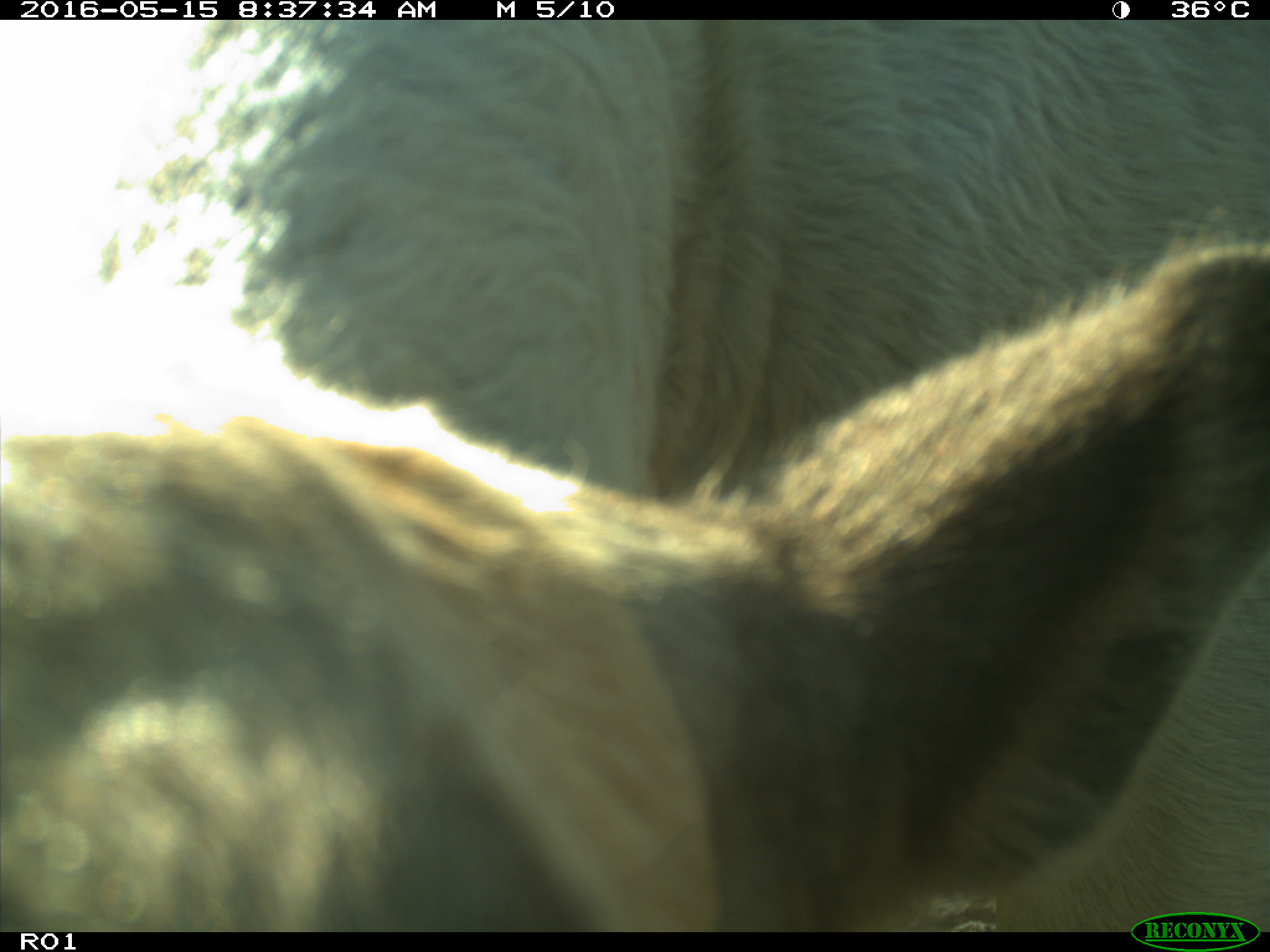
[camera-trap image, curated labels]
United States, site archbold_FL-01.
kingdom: Animalia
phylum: Chordata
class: Mammalia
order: Artiodactyla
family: Bovidae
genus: Bos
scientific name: Bos taurus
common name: domestic cow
Bos taurus (domestic cow).